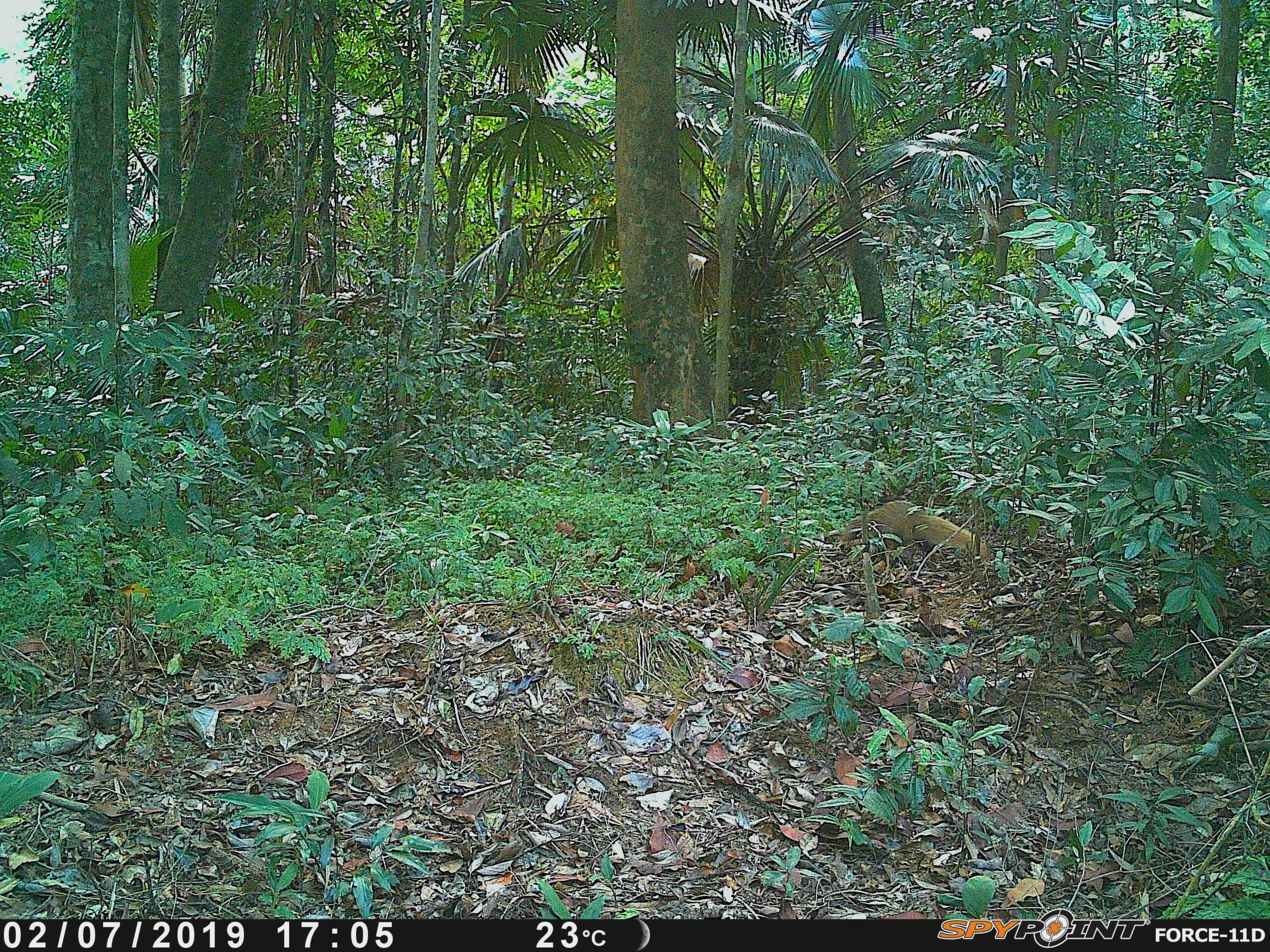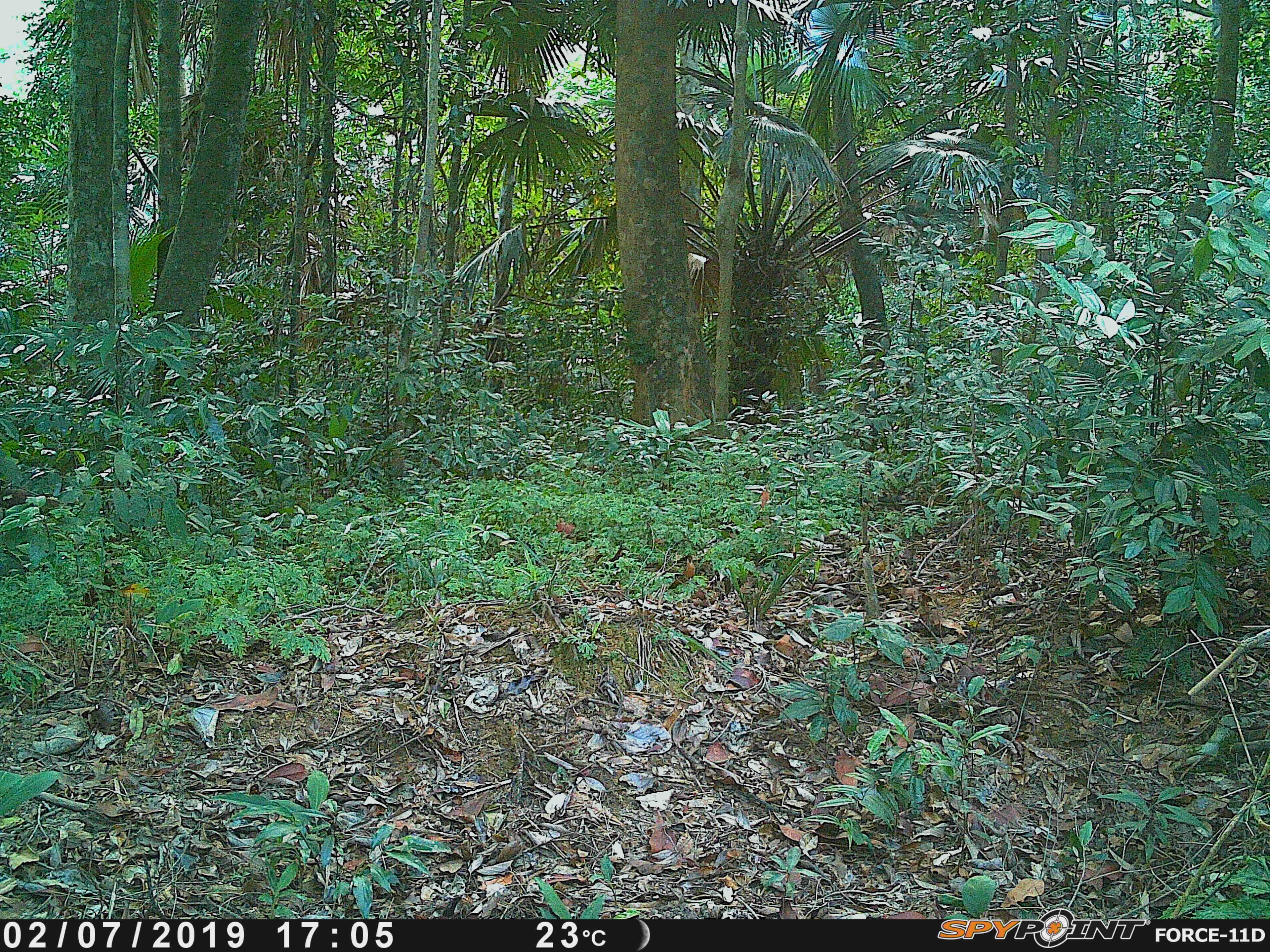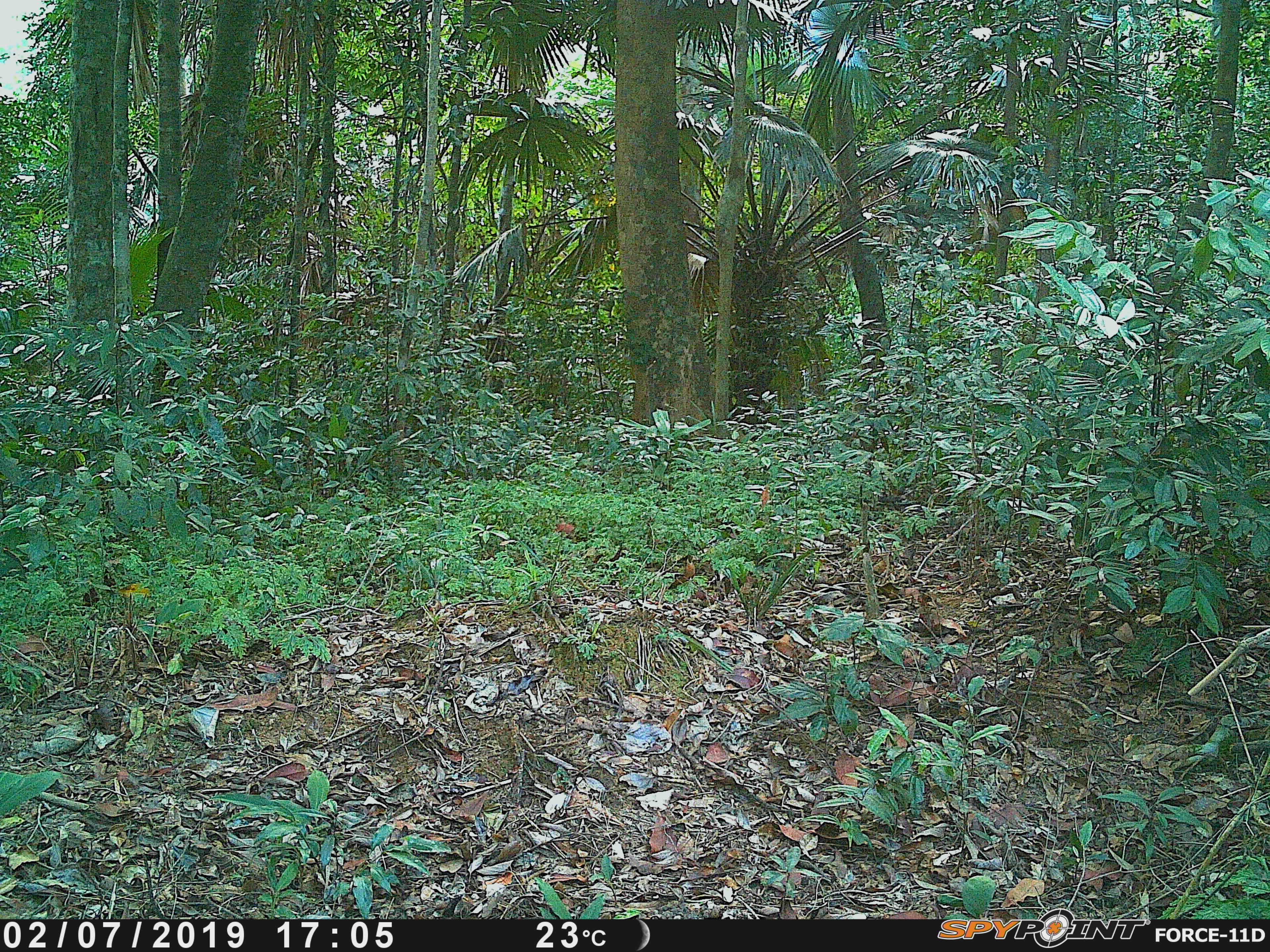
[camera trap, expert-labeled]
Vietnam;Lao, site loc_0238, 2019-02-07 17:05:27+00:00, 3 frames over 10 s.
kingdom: Animalia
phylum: Chordata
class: Mammalia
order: Carnivora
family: Herpestidae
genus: Urva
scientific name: Urva urva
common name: crab-eating mongoose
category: crab eating mongoose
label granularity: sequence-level